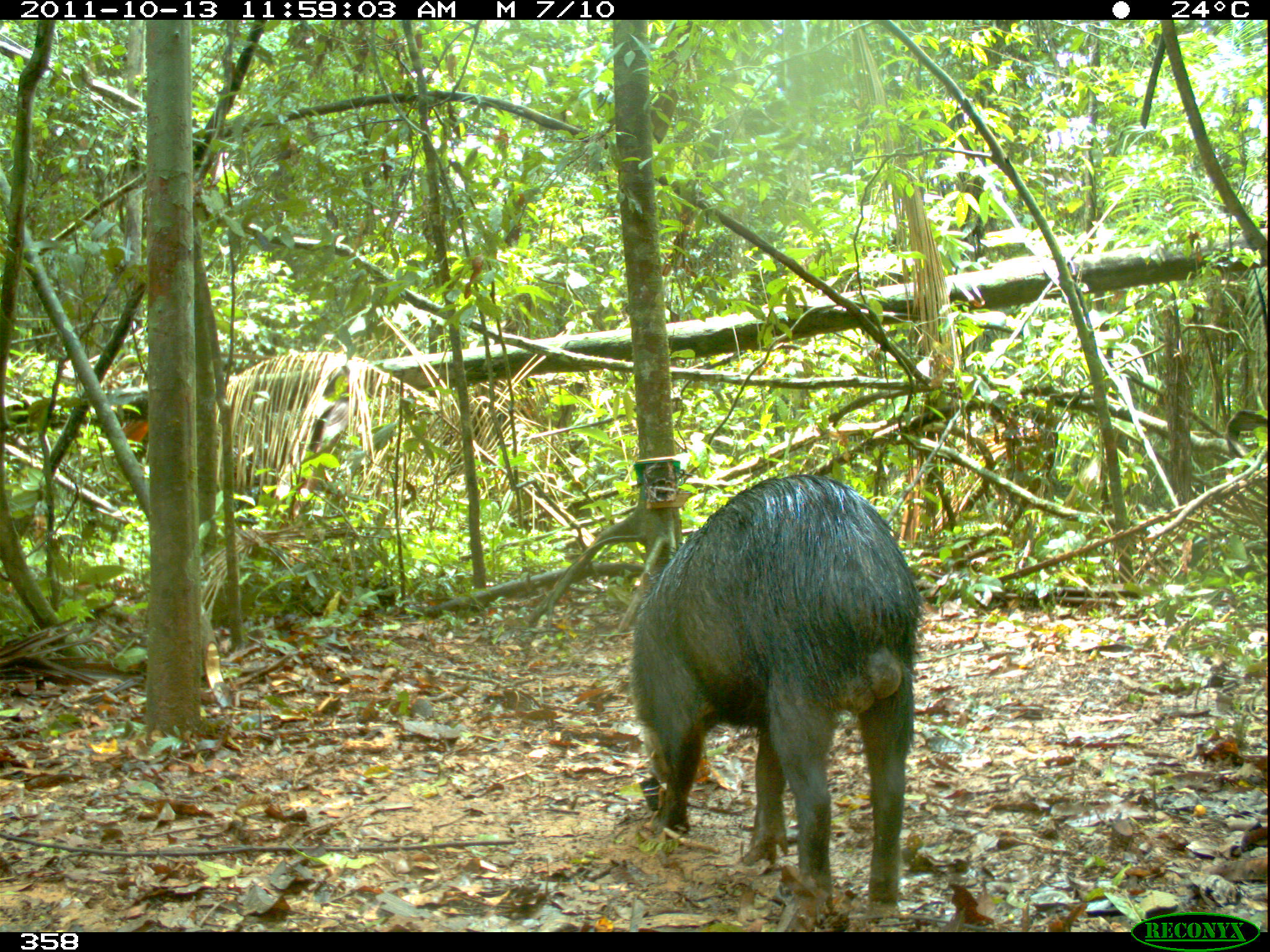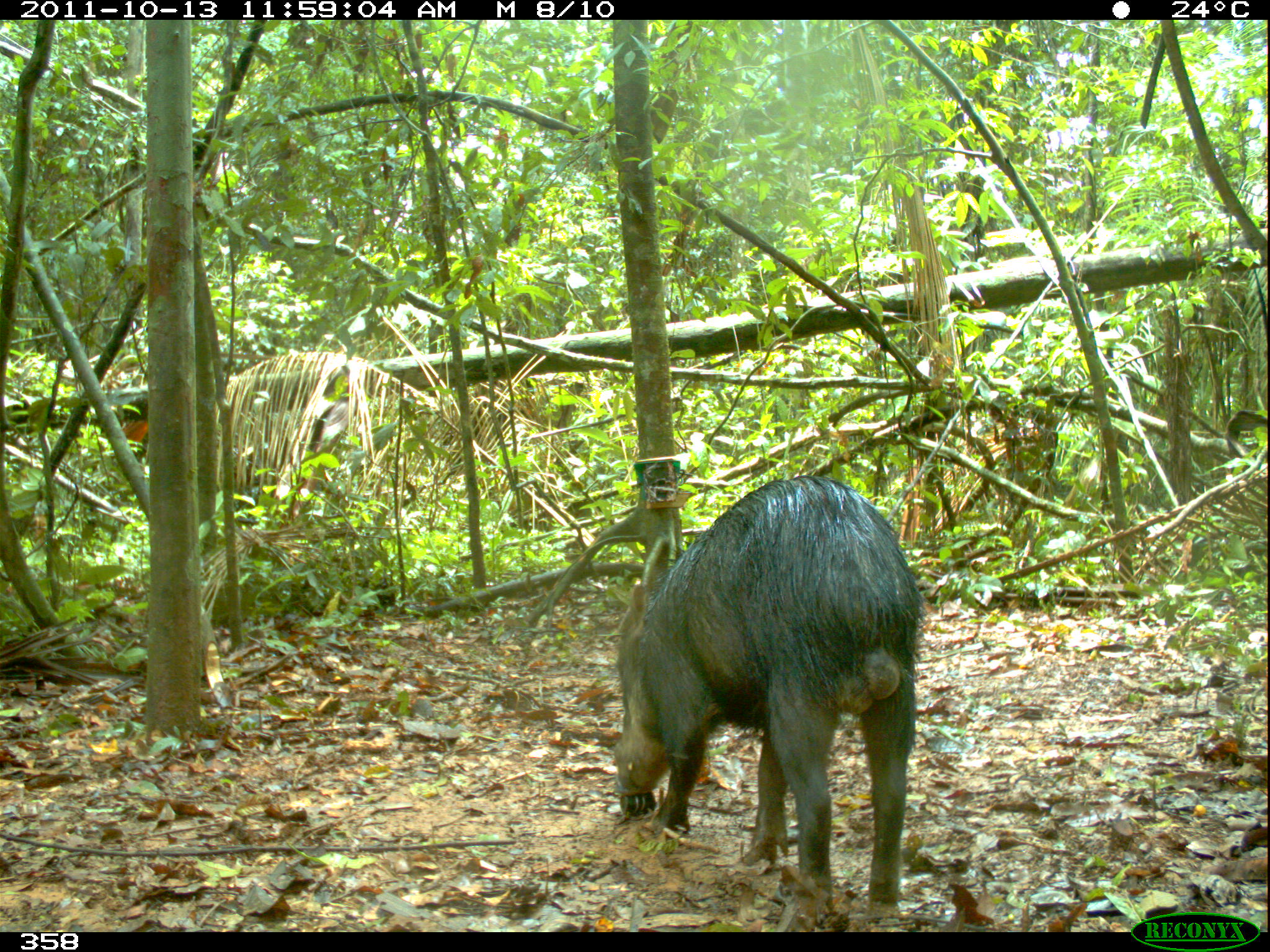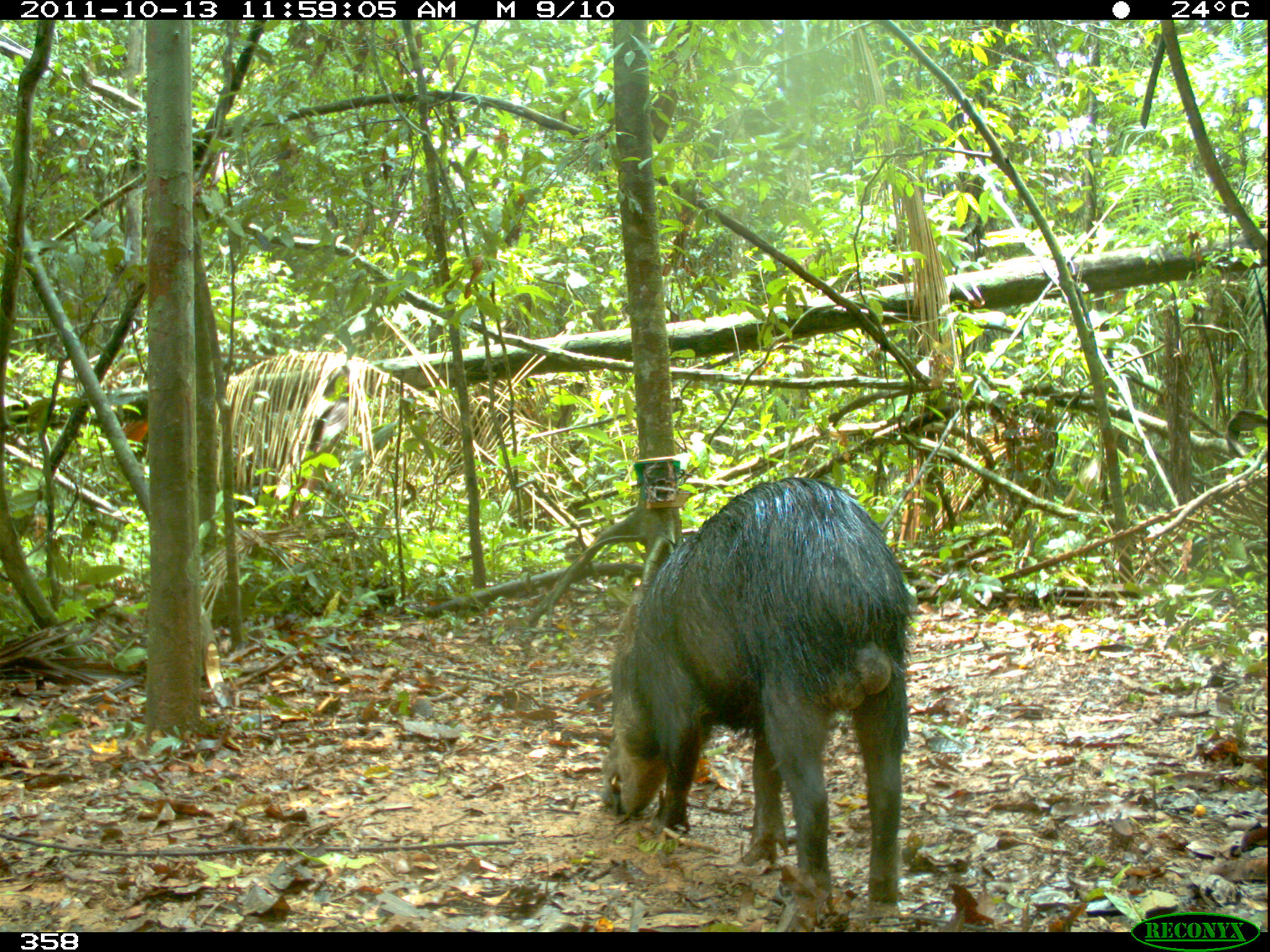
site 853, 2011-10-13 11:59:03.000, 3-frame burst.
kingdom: Animalia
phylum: Chordata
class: Mammalia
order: Artiodactyla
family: Tayassuidae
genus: Tayassu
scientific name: Tayassu pecari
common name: white-lipped peccary